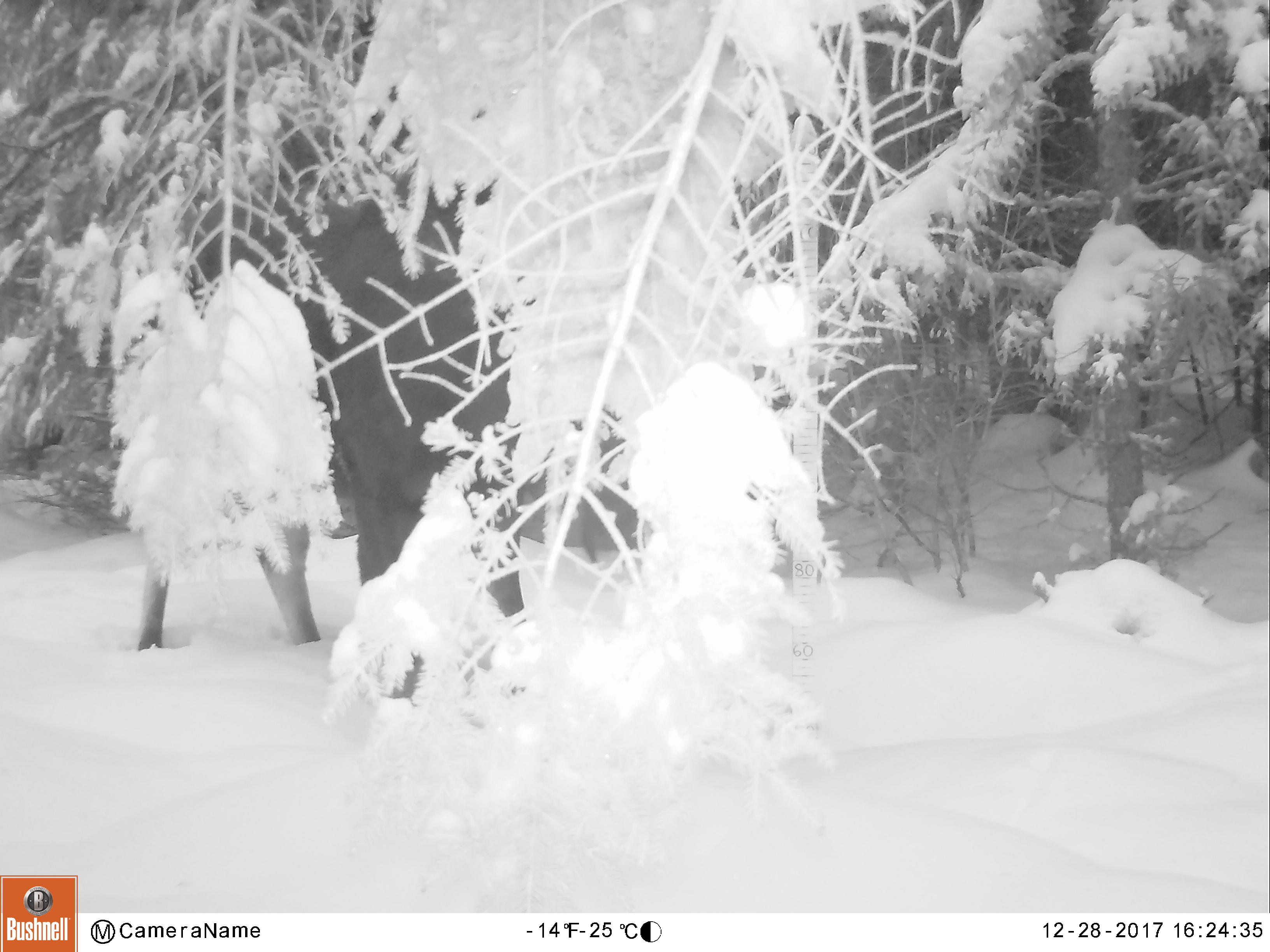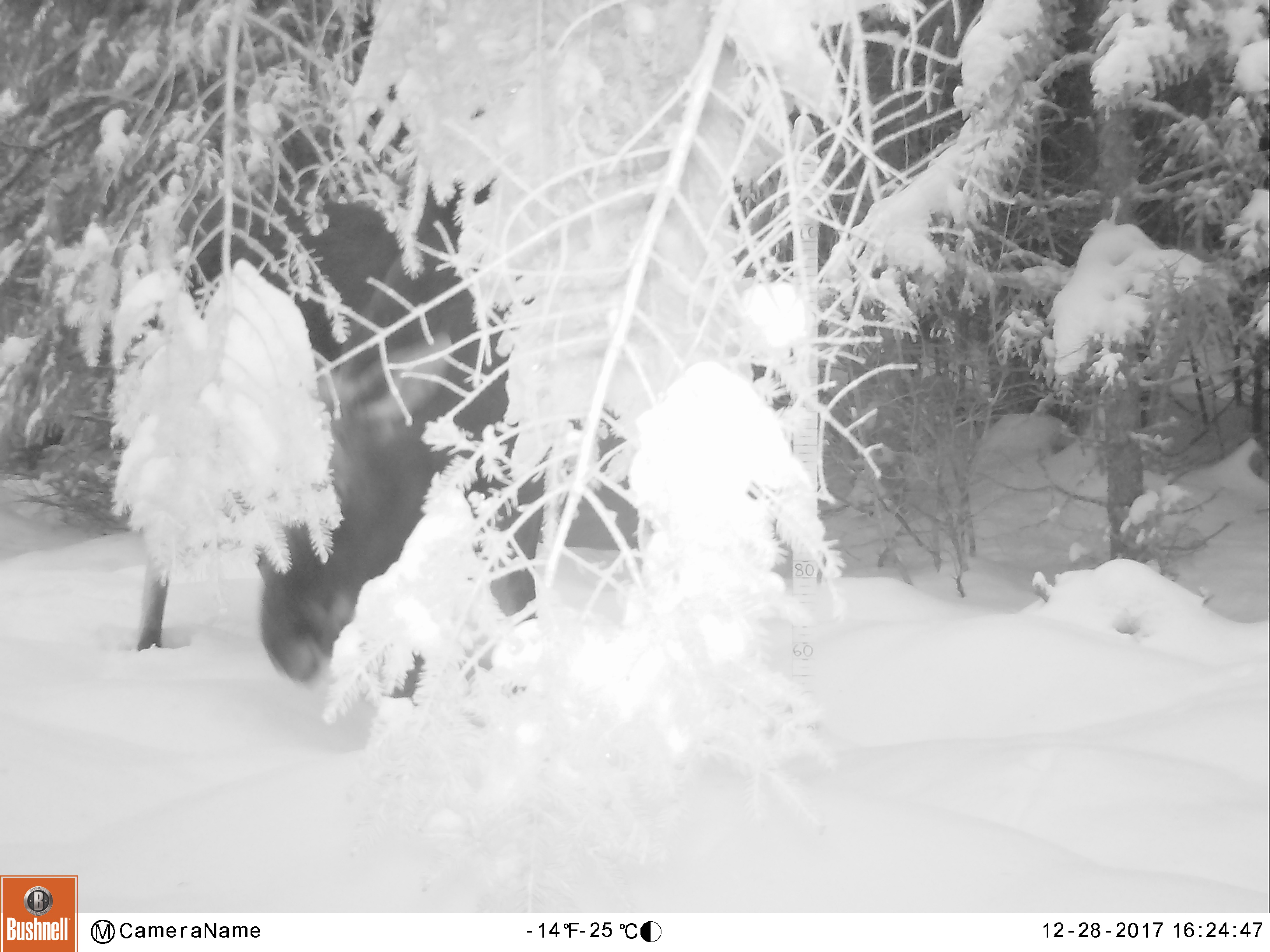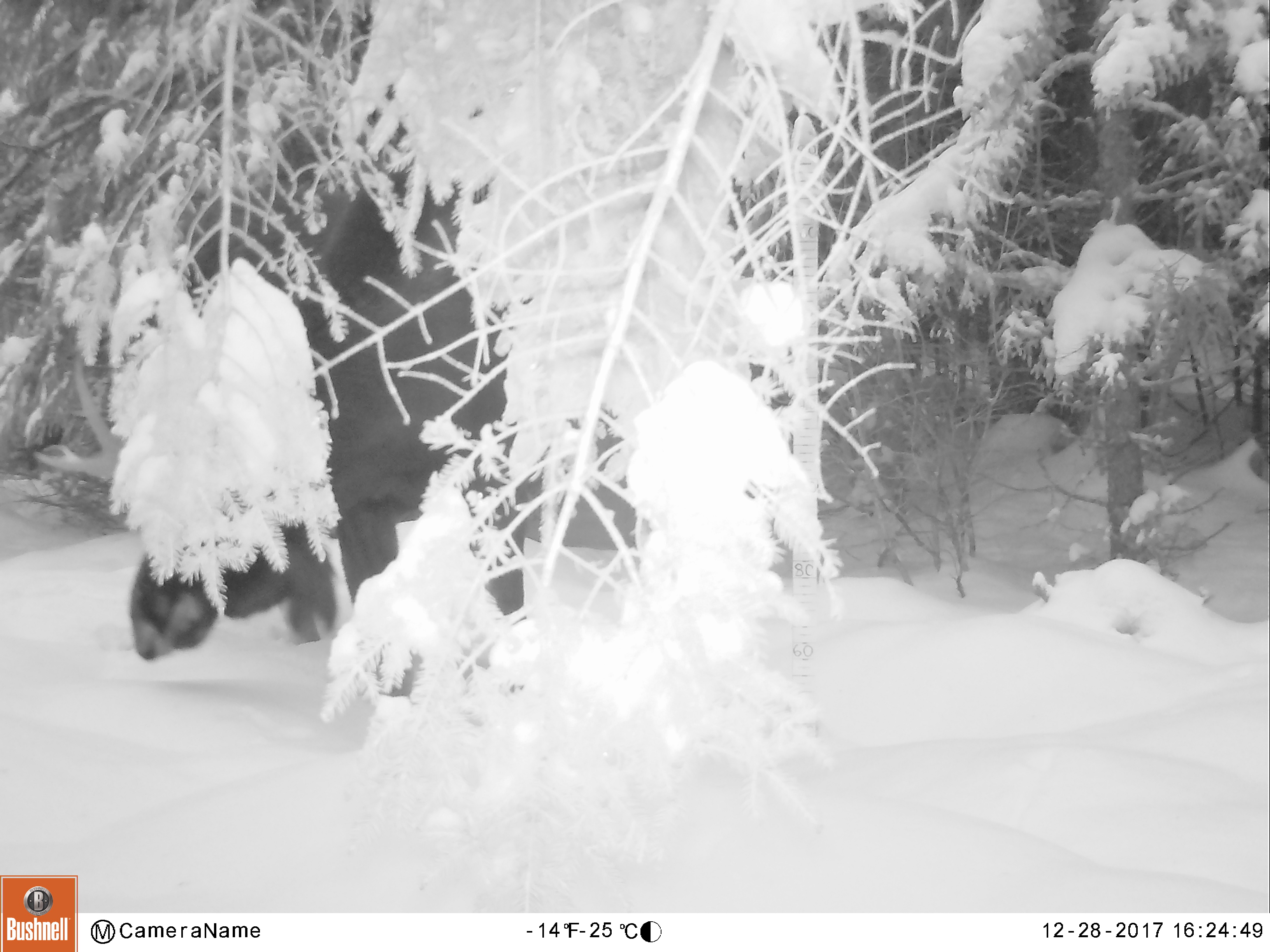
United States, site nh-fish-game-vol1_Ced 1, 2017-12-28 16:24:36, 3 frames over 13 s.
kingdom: Animalia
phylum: Chordata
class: Mammalia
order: Artiodactyla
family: Cervidae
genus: Alces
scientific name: Alces alces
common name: moose